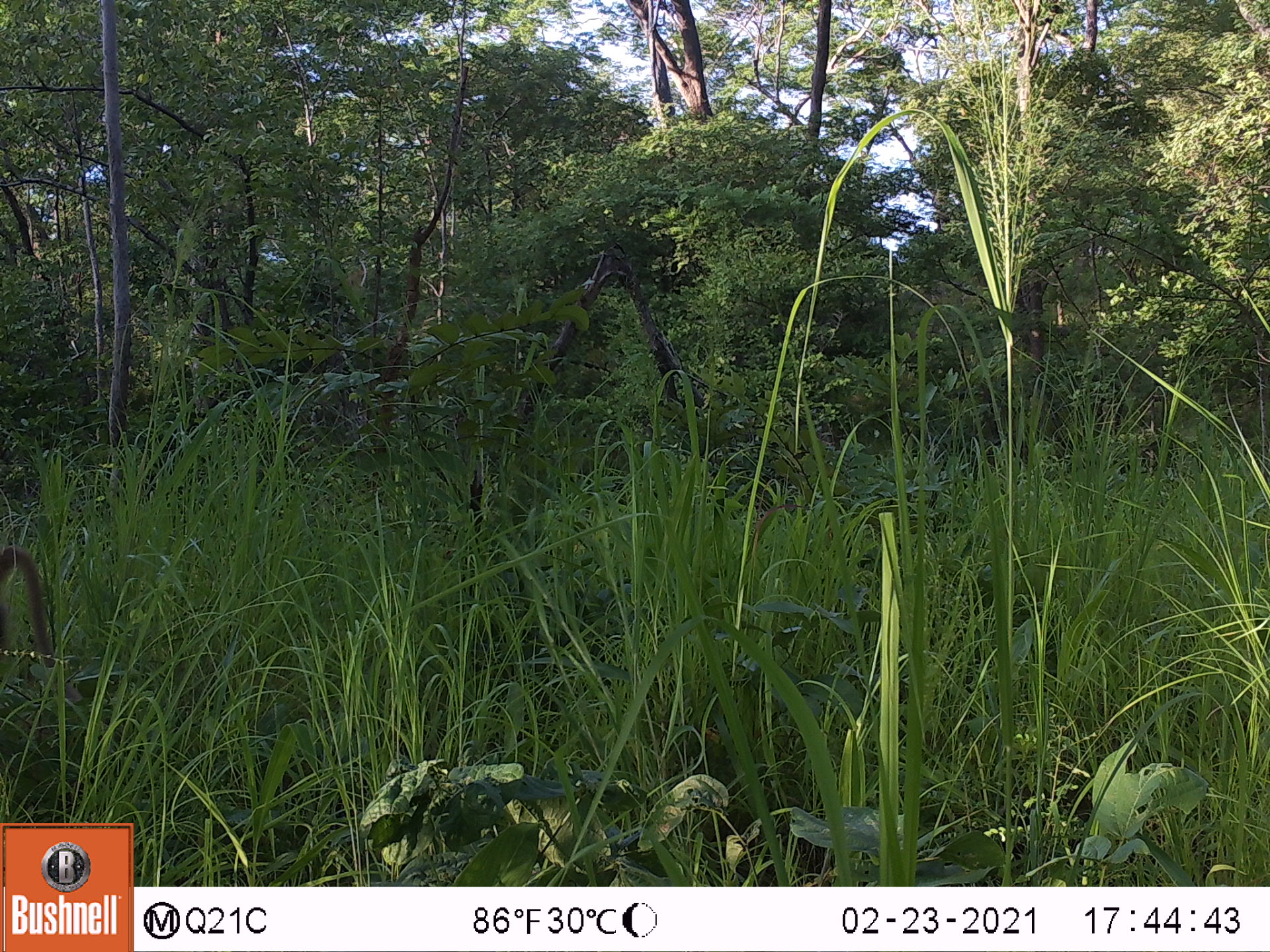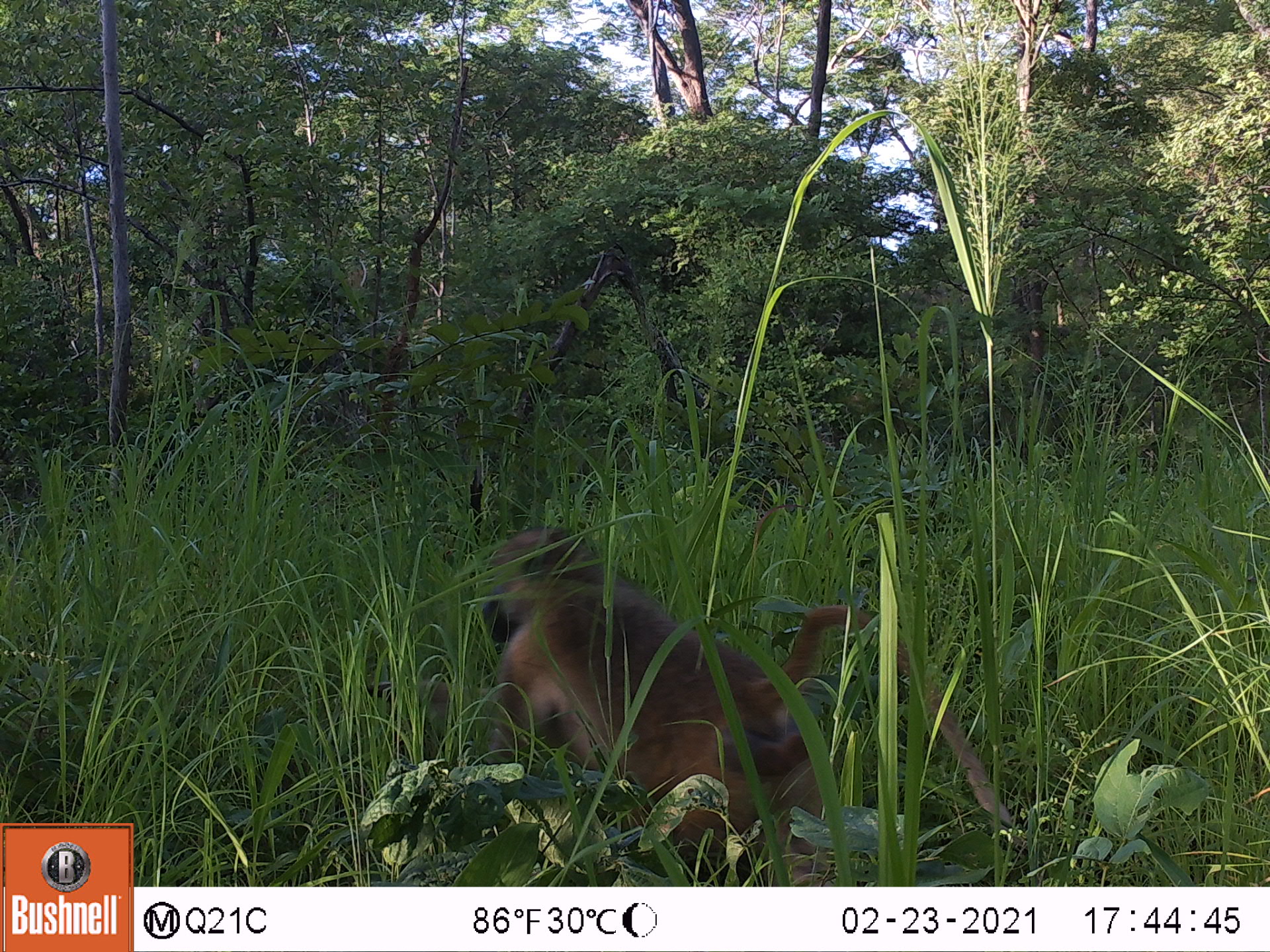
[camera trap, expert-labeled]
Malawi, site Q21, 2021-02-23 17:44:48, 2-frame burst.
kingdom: Animalia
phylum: Chordata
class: Mammalia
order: Primates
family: Cercopithecidae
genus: Papio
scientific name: Papio cynocephalus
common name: yellow baboon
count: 1